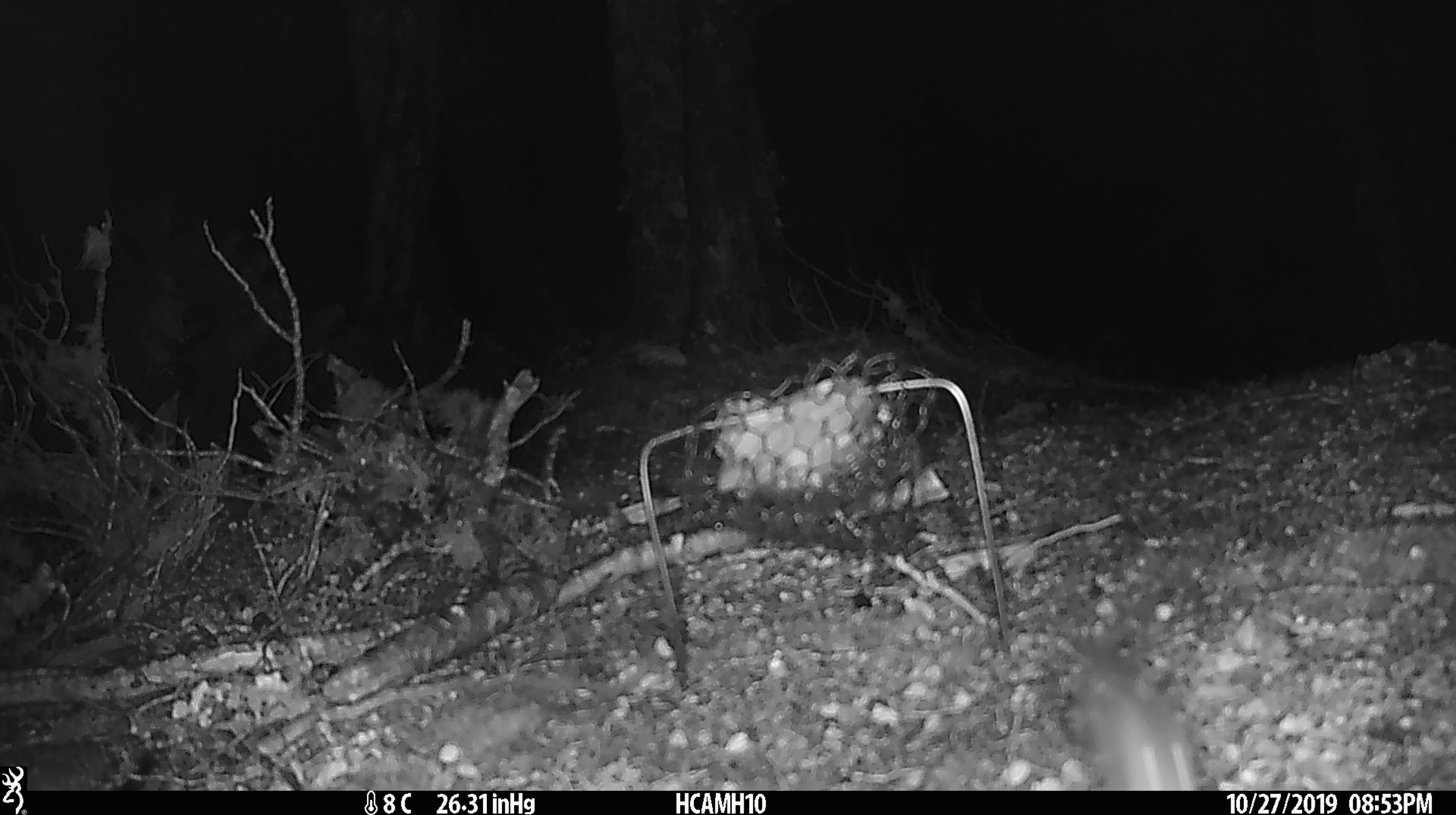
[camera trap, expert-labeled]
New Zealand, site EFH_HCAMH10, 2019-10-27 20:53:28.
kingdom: Animalia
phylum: Chordata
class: Mammalia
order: Rodentia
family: Muridae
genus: Mus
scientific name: Mus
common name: mouse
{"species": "mouse (Mus)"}